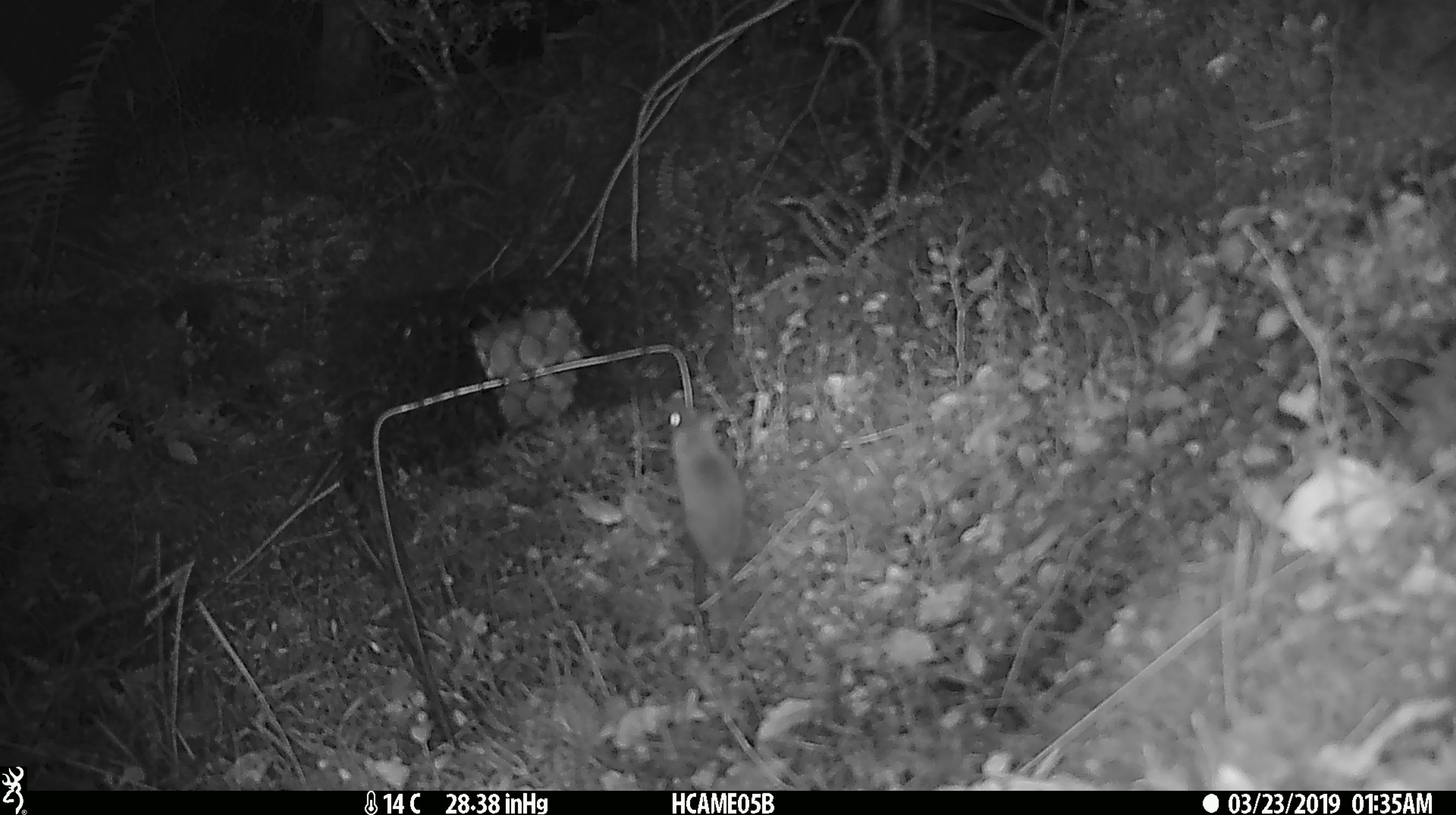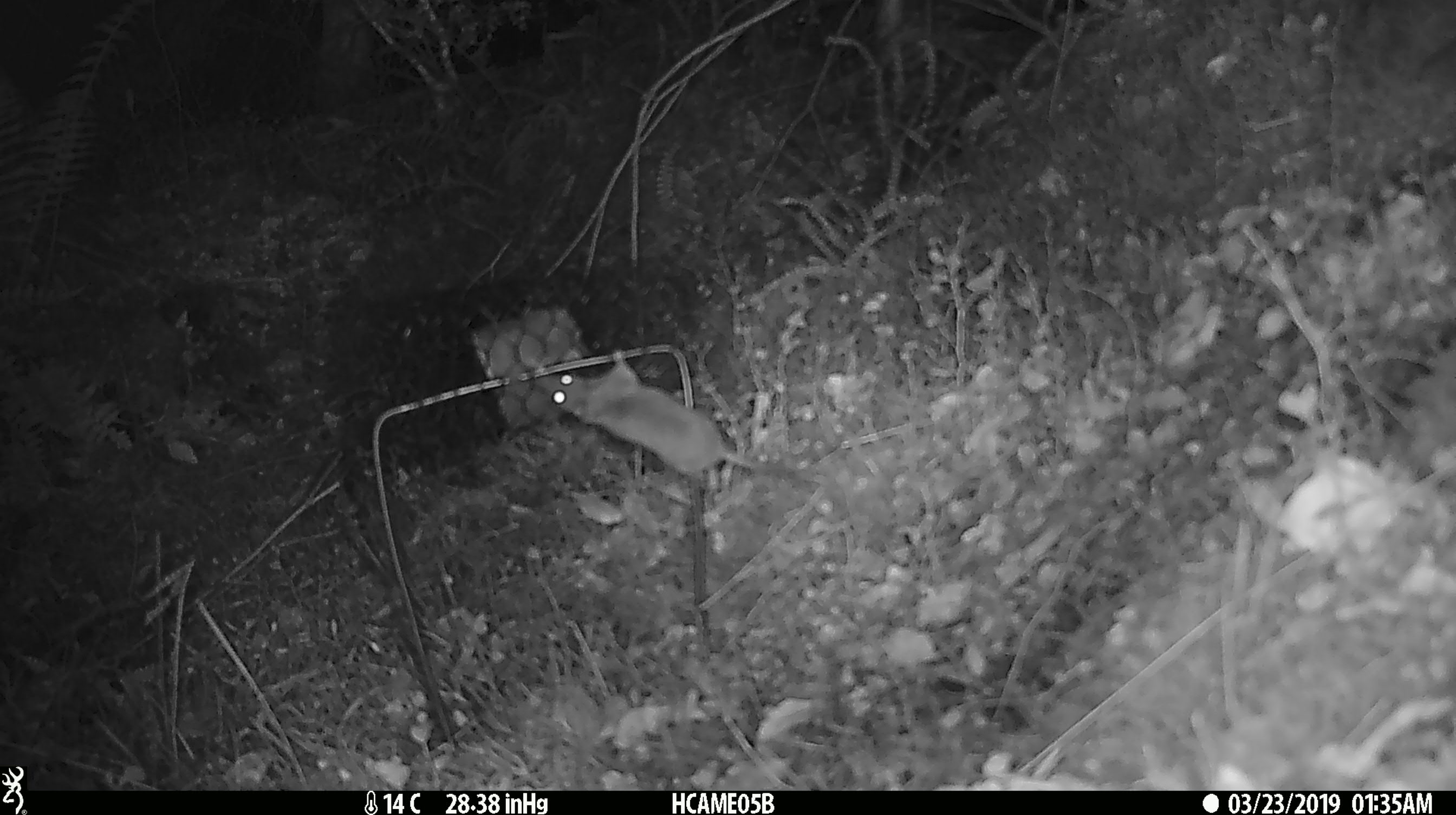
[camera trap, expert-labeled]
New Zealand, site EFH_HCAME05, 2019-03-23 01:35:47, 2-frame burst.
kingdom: Animalia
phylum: Chordata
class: Mammalia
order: Rodentia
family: Muridae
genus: Mus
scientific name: Mus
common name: mouse